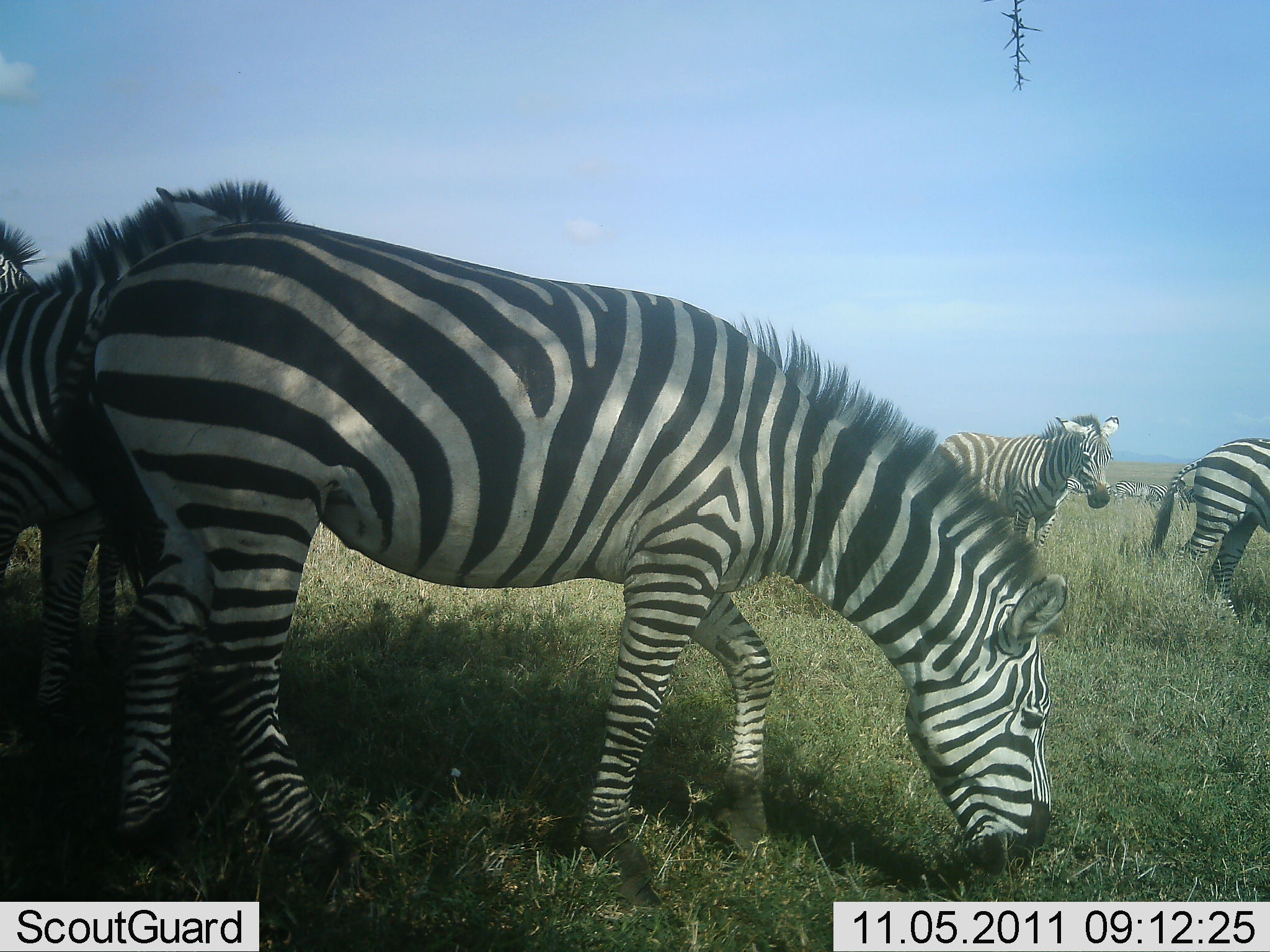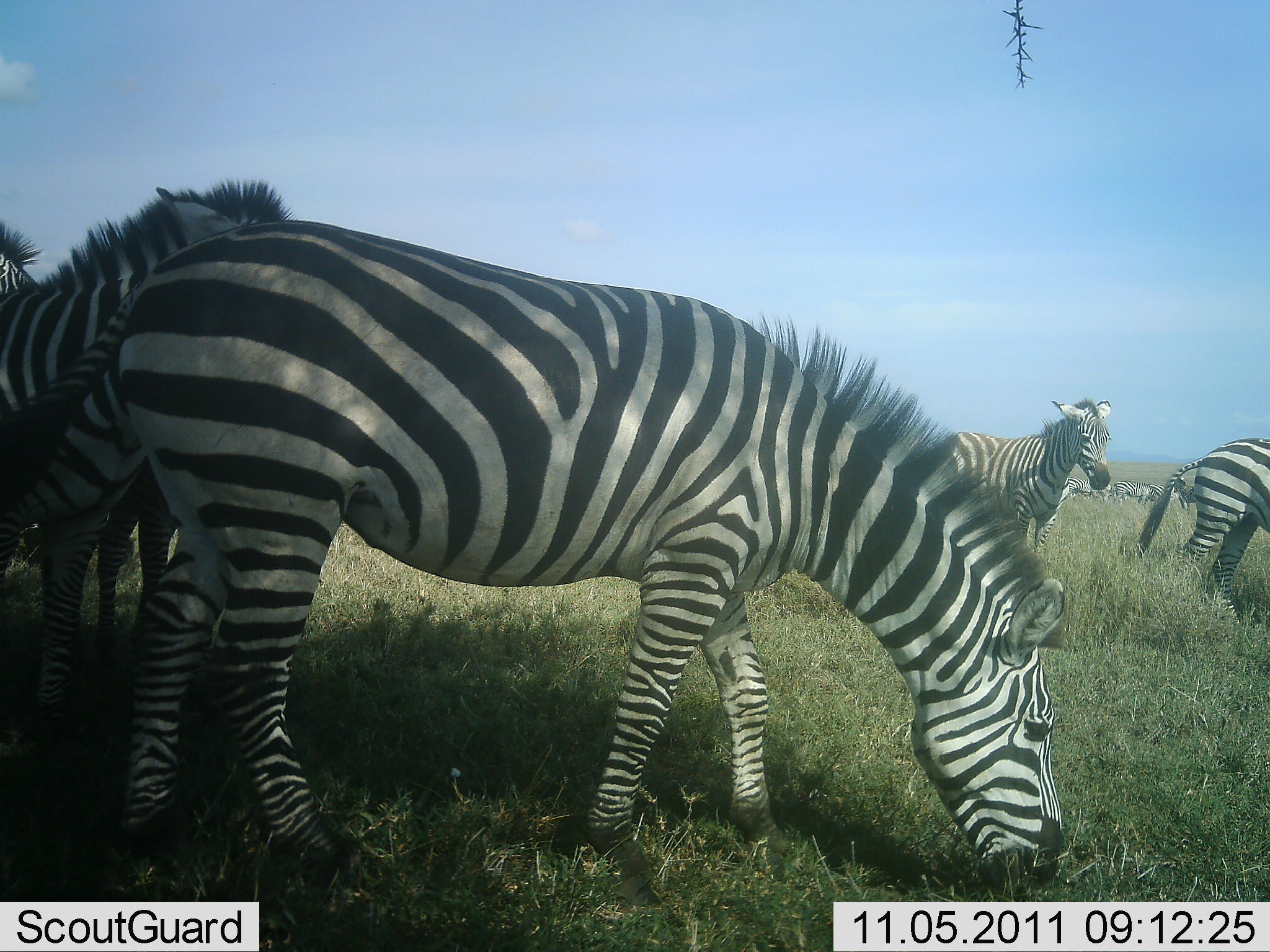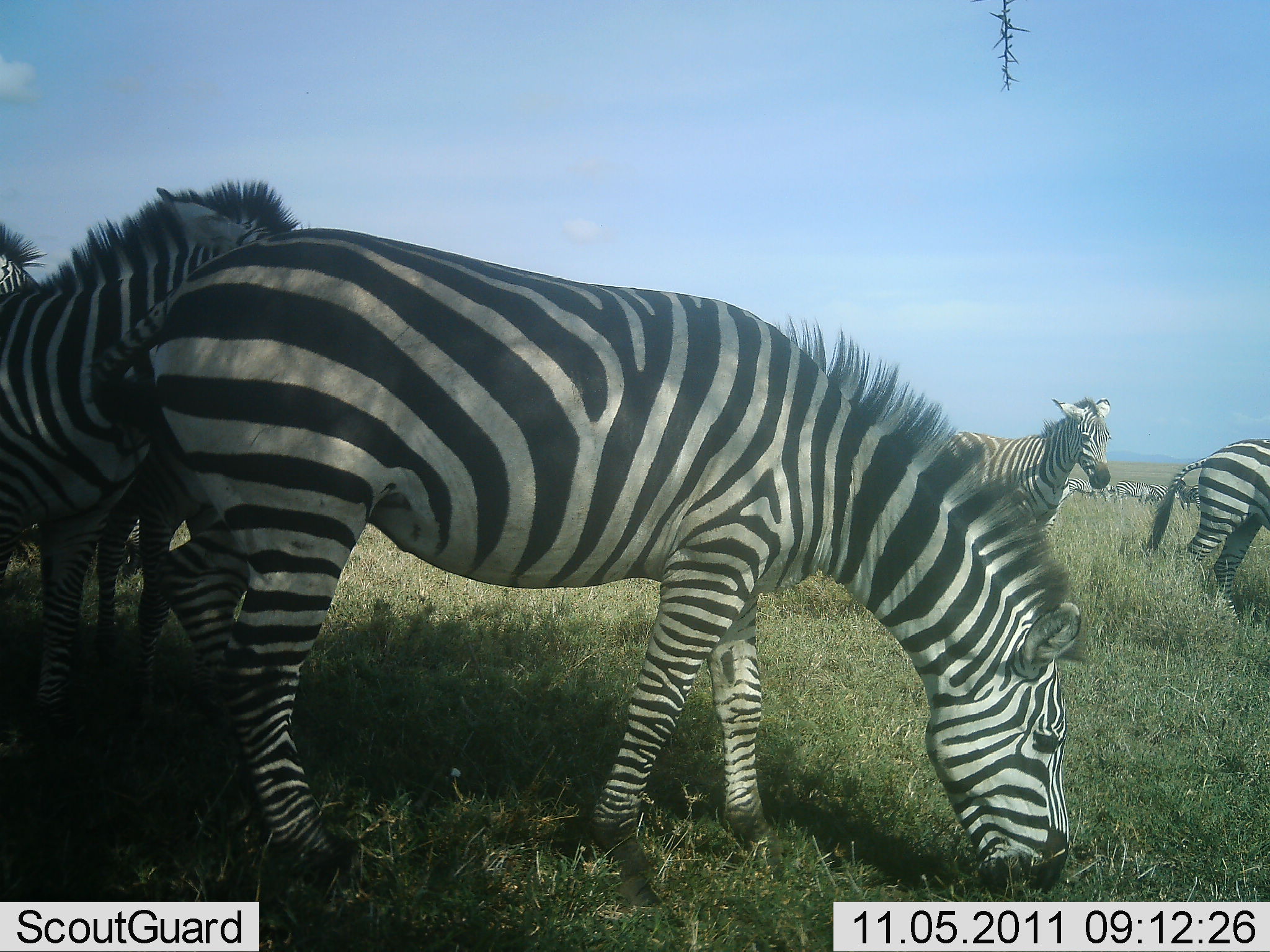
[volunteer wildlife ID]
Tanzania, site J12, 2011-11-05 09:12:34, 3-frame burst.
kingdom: Animalia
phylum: Chordata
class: Mammalia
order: Perissodactyla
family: Equidae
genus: Equus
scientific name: Equus quagga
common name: plains zebra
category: zebra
Zebra (plains zebra) (Equus quagga), count 7. Behavior (volunteer vote fractions): standing 85%, resting 15%, moving 15%, interacting 8%. Young present (vote fraction): 0%. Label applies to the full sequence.